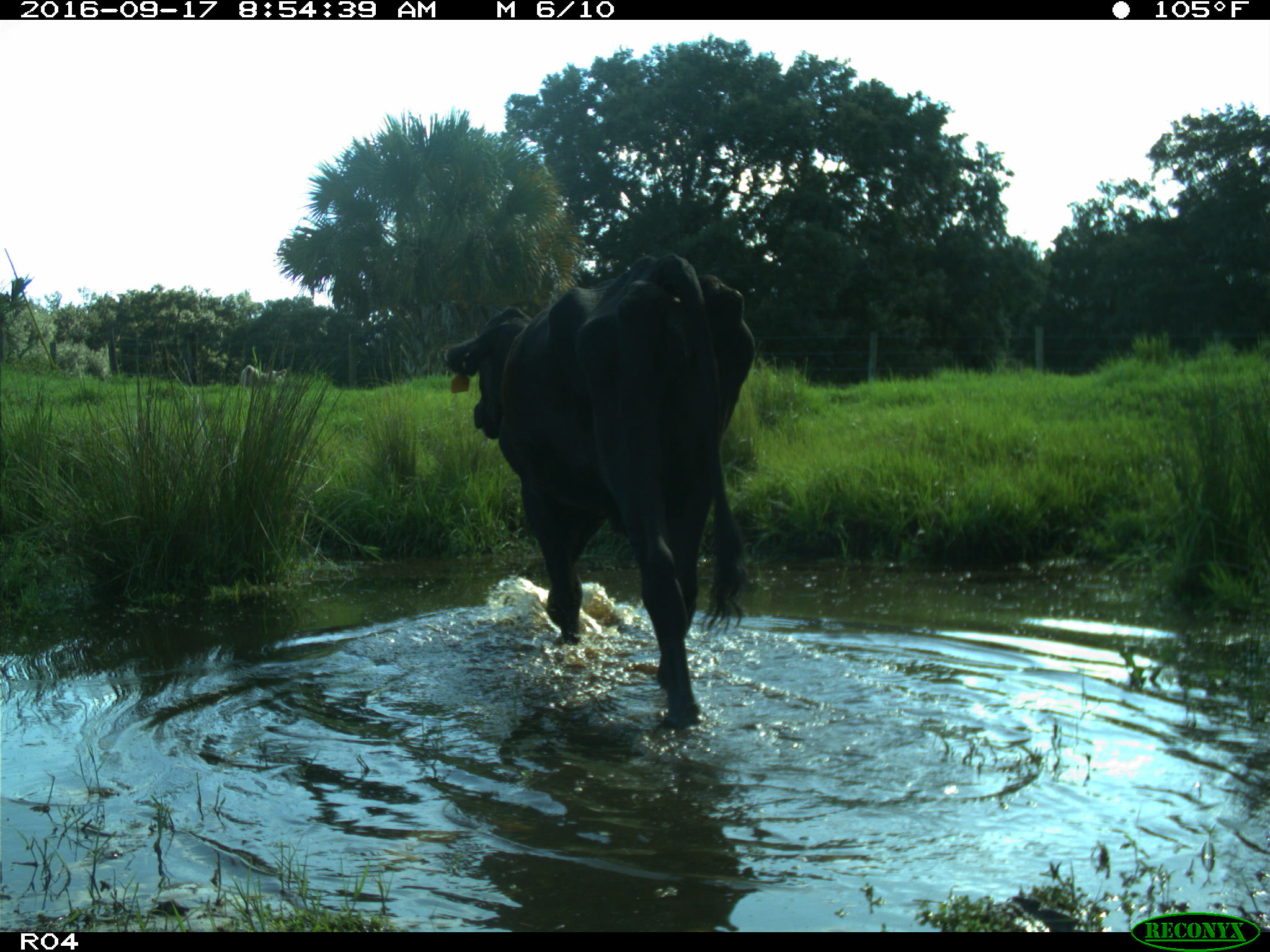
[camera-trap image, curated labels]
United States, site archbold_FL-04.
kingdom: Animalia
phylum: Chordata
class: Mammalia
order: Artiodactyla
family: Bovidae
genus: Bos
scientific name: Bos taurus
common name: domestic cow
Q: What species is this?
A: Bos taurus (domestic cow).